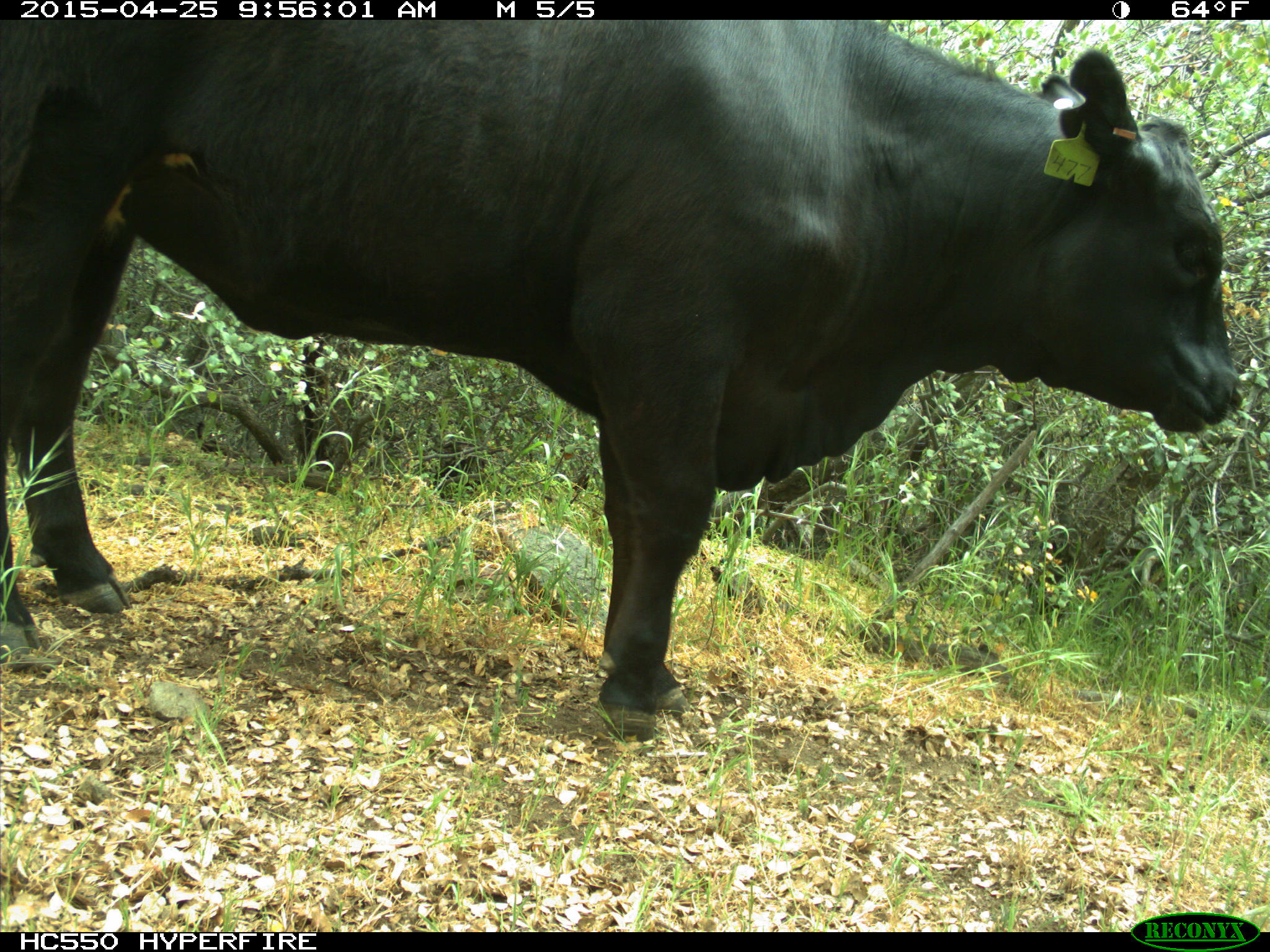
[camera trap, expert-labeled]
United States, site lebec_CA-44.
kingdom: Animalia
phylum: Chordata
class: Mammalia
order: Artiodactyla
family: Suidae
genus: Sus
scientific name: Sus scrofa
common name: wild boar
Sus scrofa (wild boar).